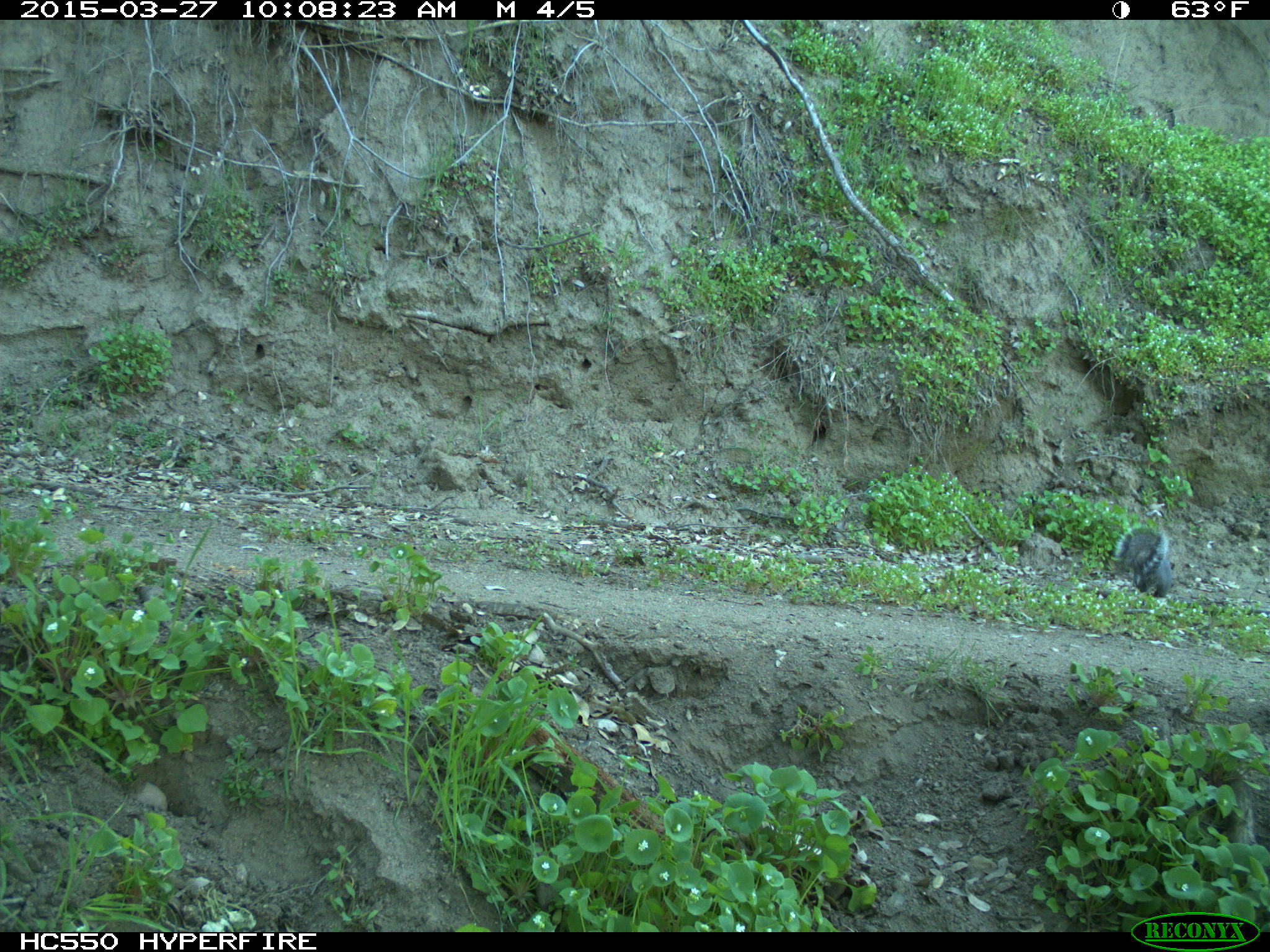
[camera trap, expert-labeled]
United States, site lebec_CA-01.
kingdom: Animalia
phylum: Chordata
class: Mammalia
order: Rodentia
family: Sciuridae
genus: Sciurus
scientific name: Sciurus carolinensis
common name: eastern gray squirrel